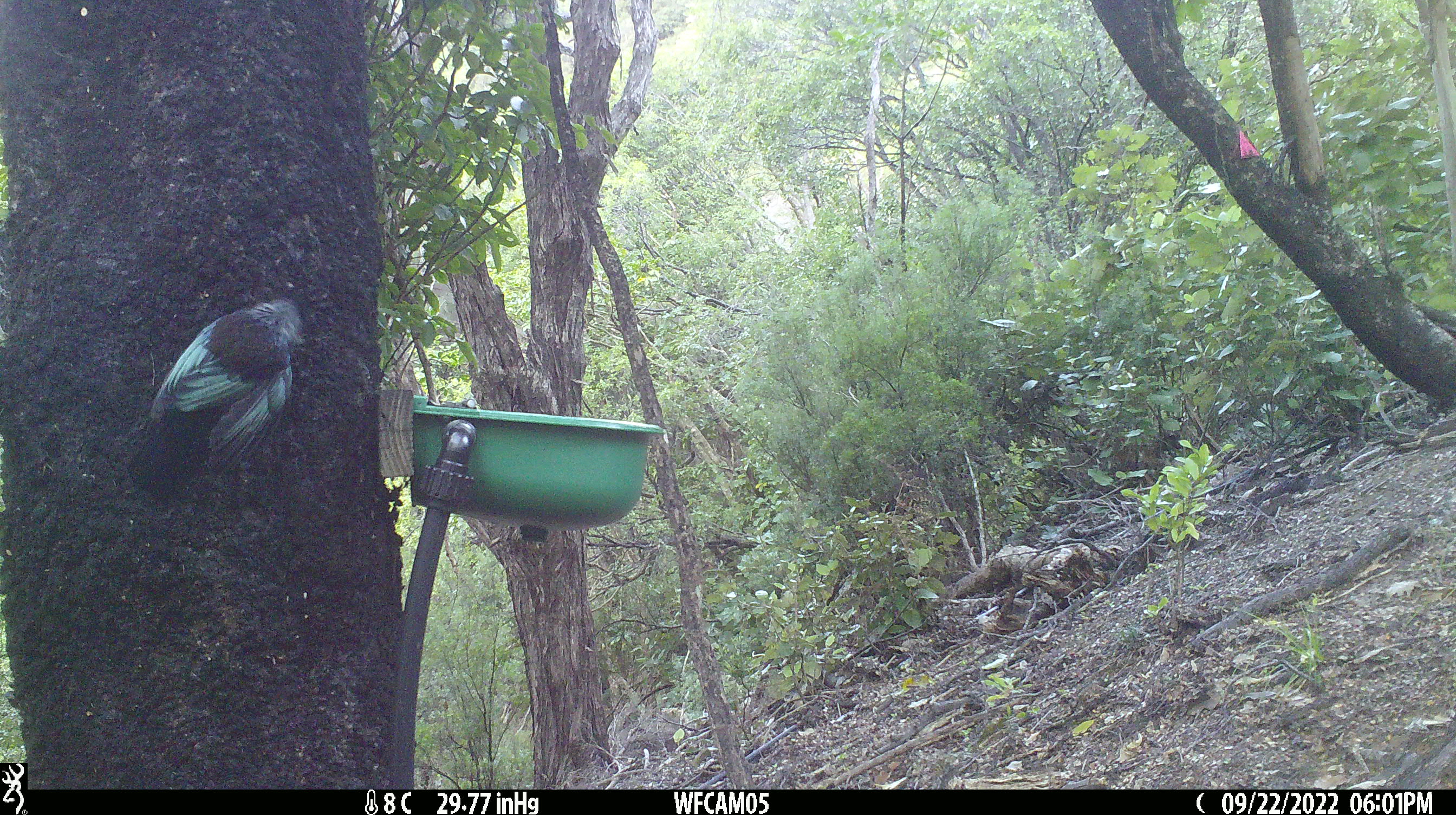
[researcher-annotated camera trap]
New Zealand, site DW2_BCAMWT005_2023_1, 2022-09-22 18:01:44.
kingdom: Animalia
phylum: Chordata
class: Aves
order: Passeriformes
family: Meliphagidae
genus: Prosthemadera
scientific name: Prosthemadera novaeseelandiae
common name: tui